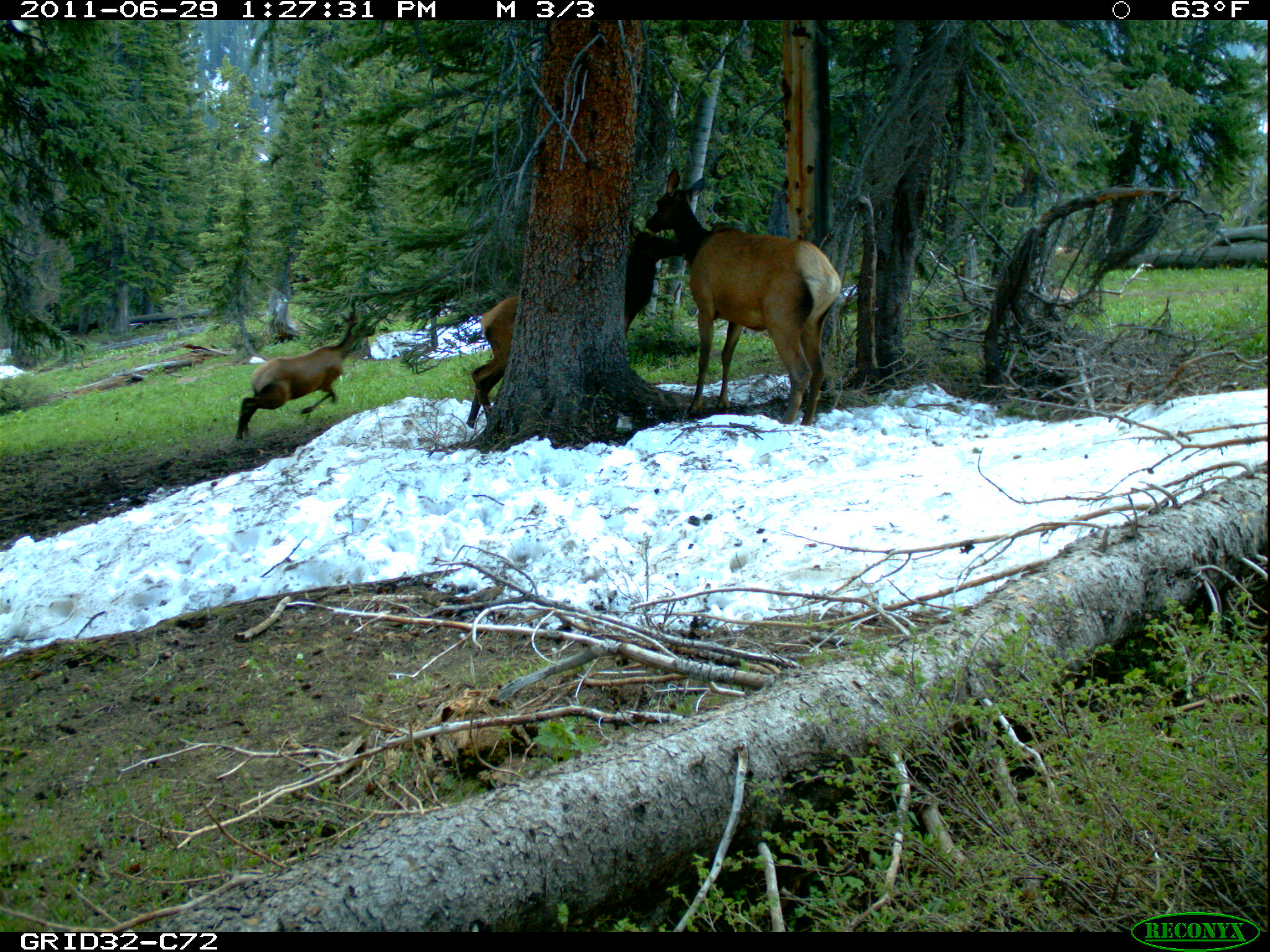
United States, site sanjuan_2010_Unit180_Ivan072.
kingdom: Animalia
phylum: Chordata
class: Mammalia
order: Artiodactyla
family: Cervidae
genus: Cervus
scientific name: Cervus elaphus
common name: red deer